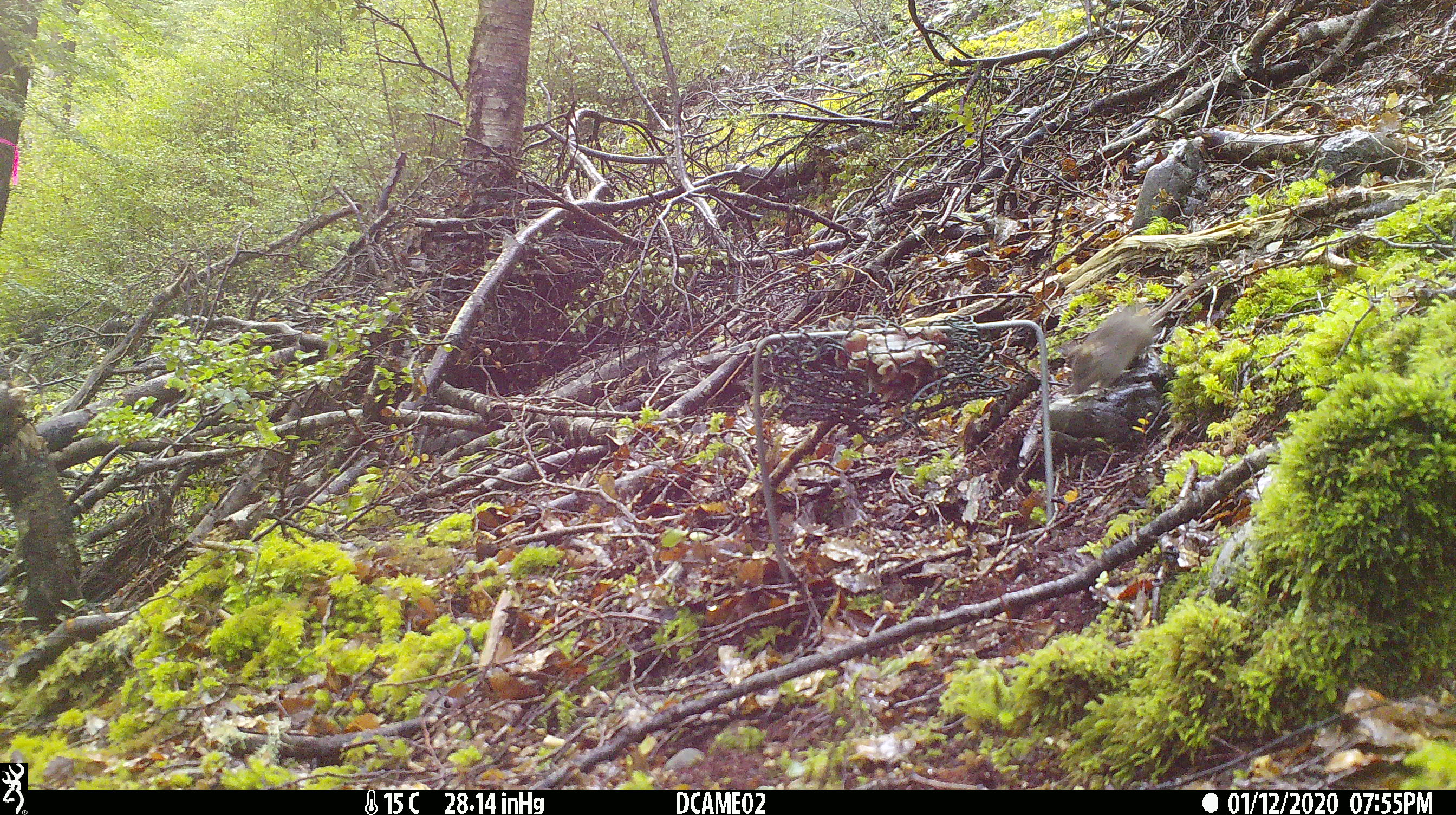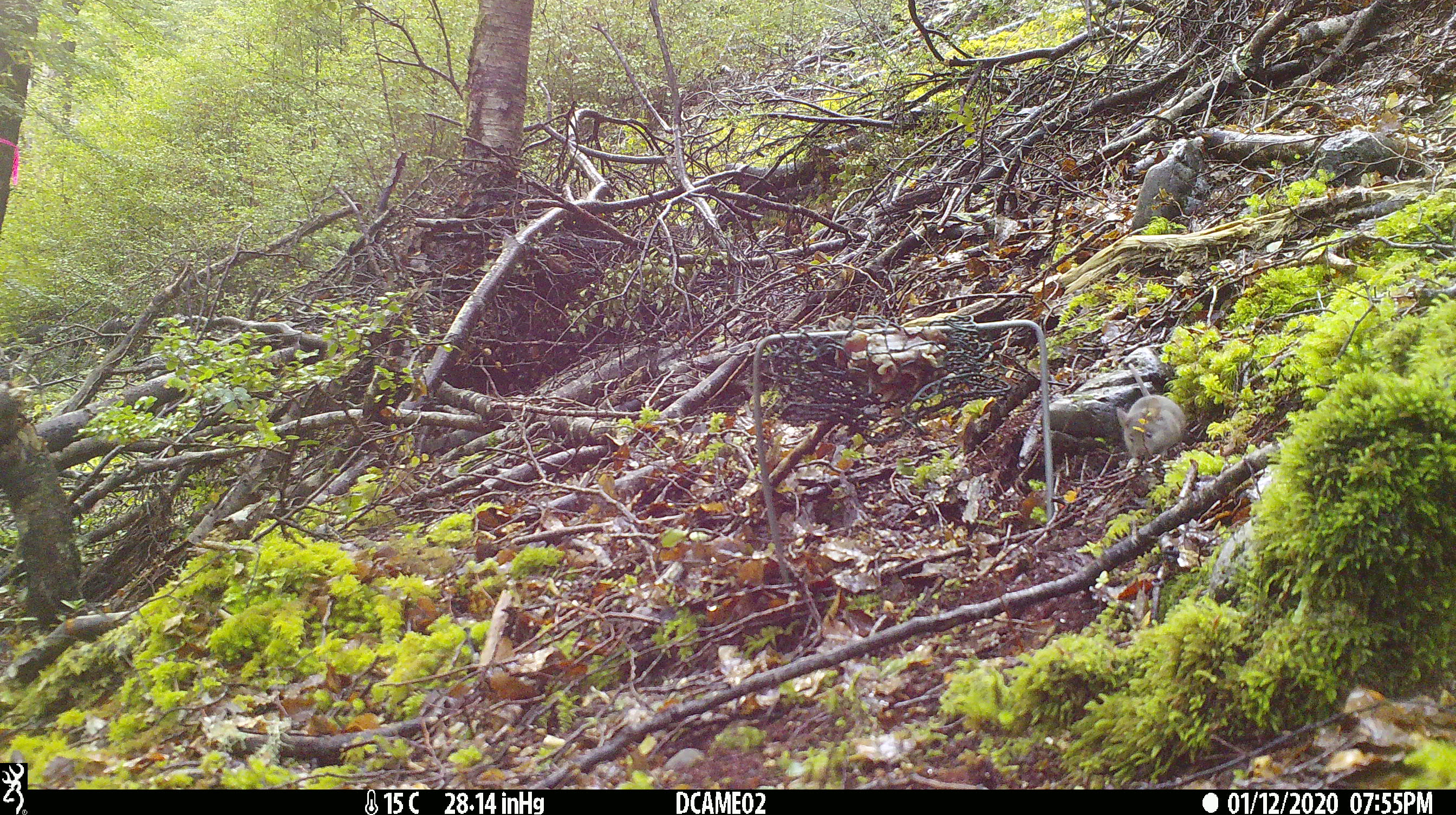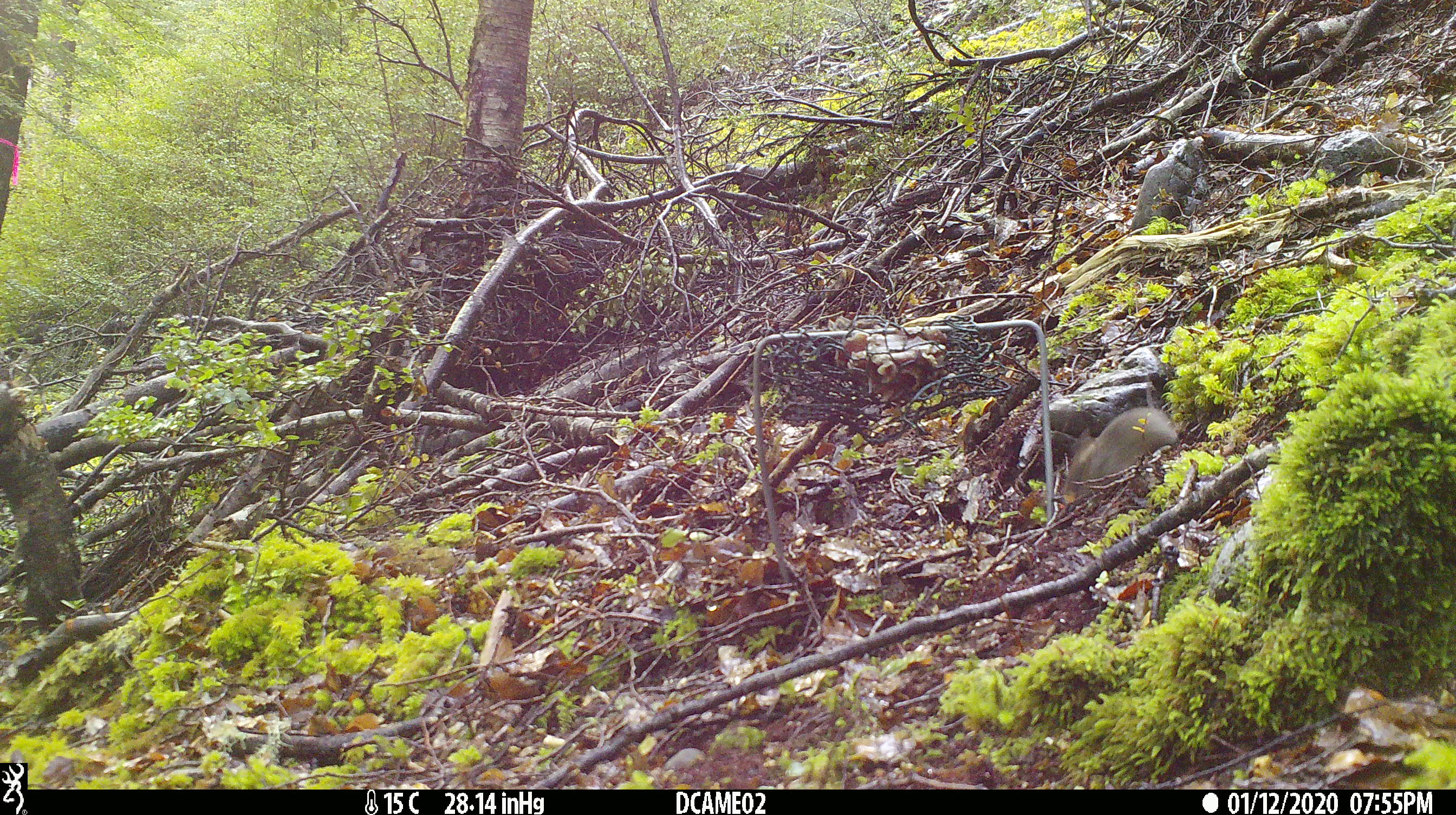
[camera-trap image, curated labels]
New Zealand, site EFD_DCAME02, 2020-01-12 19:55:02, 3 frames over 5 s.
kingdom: Animalia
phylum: Chordata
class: Mammalia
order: Rodentia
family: Muridae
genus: Mus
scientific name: Mus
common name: mouse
Mouse (Mus).